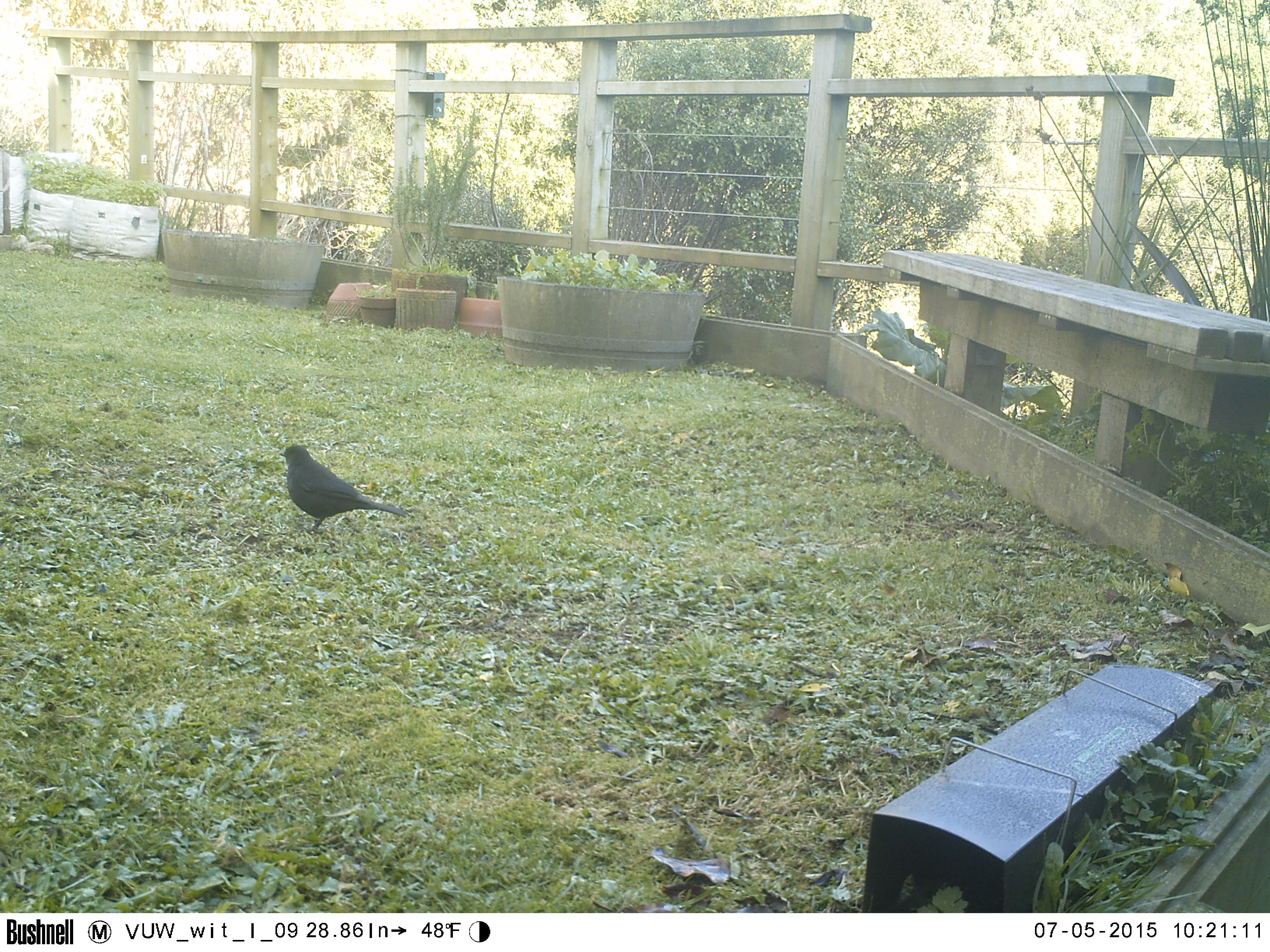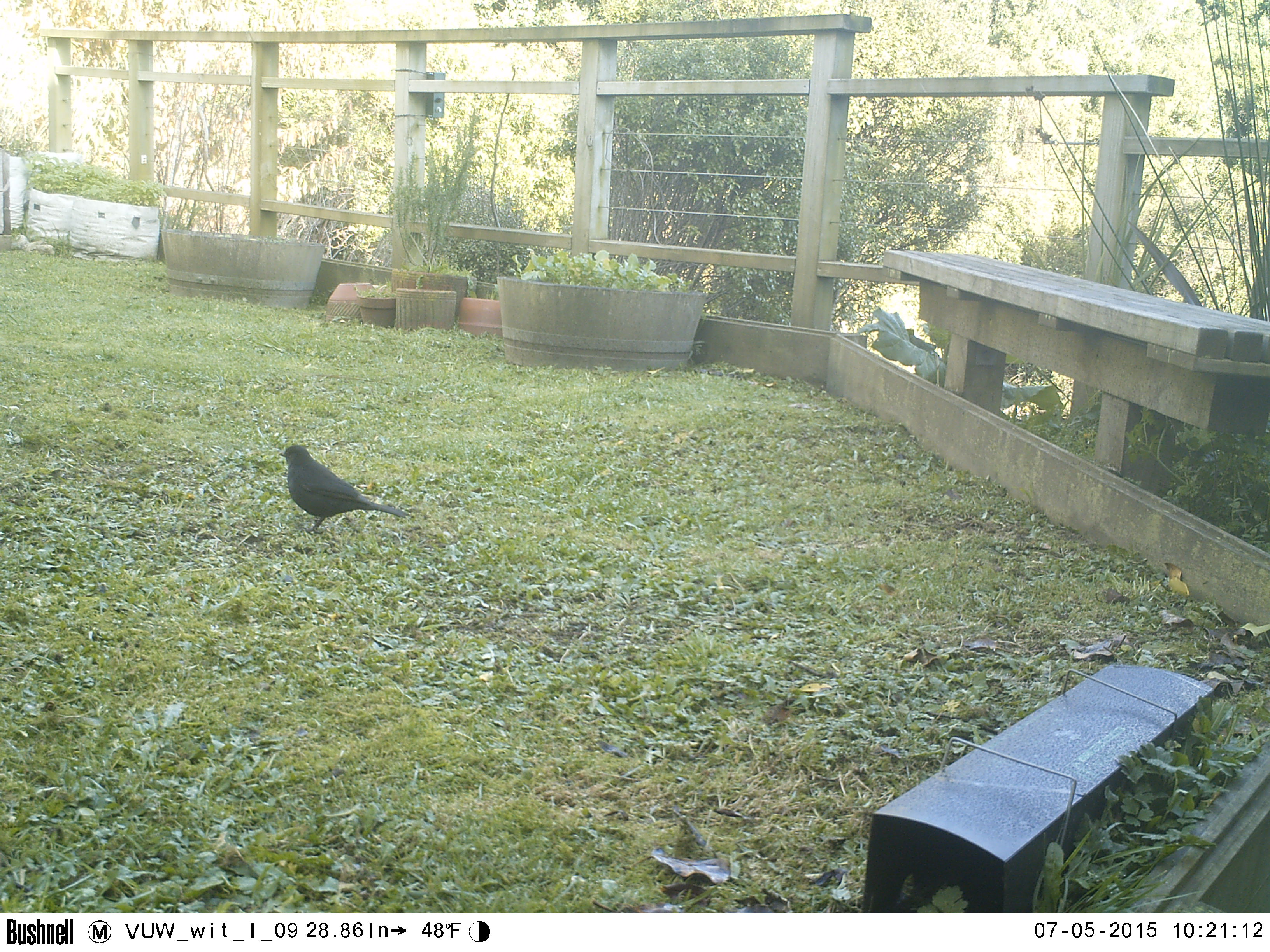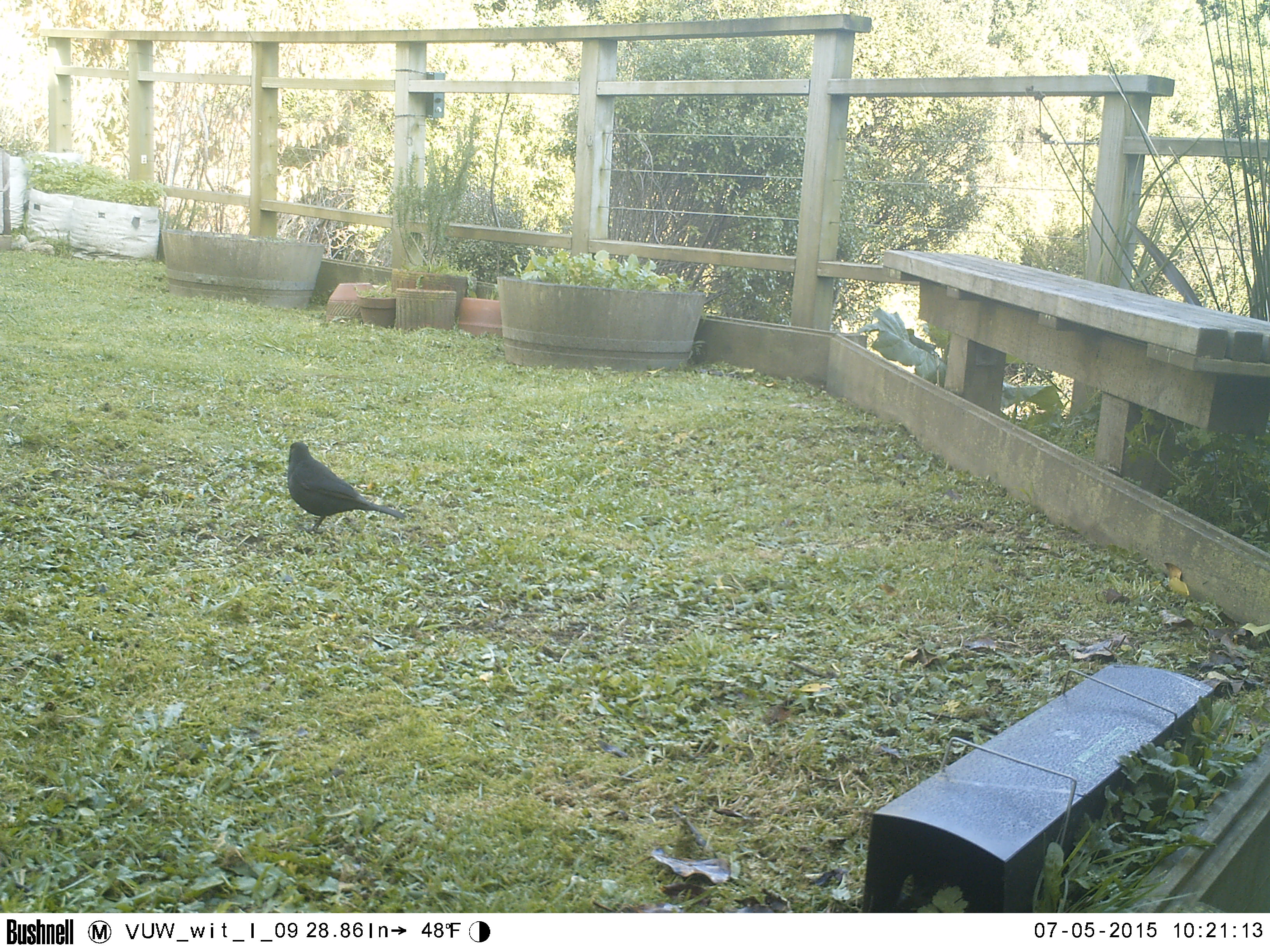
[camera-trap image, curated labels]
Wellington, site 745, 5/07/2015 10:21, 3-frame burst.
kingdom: Animalia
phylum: Chordata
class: Aves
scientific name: Aves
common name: bird